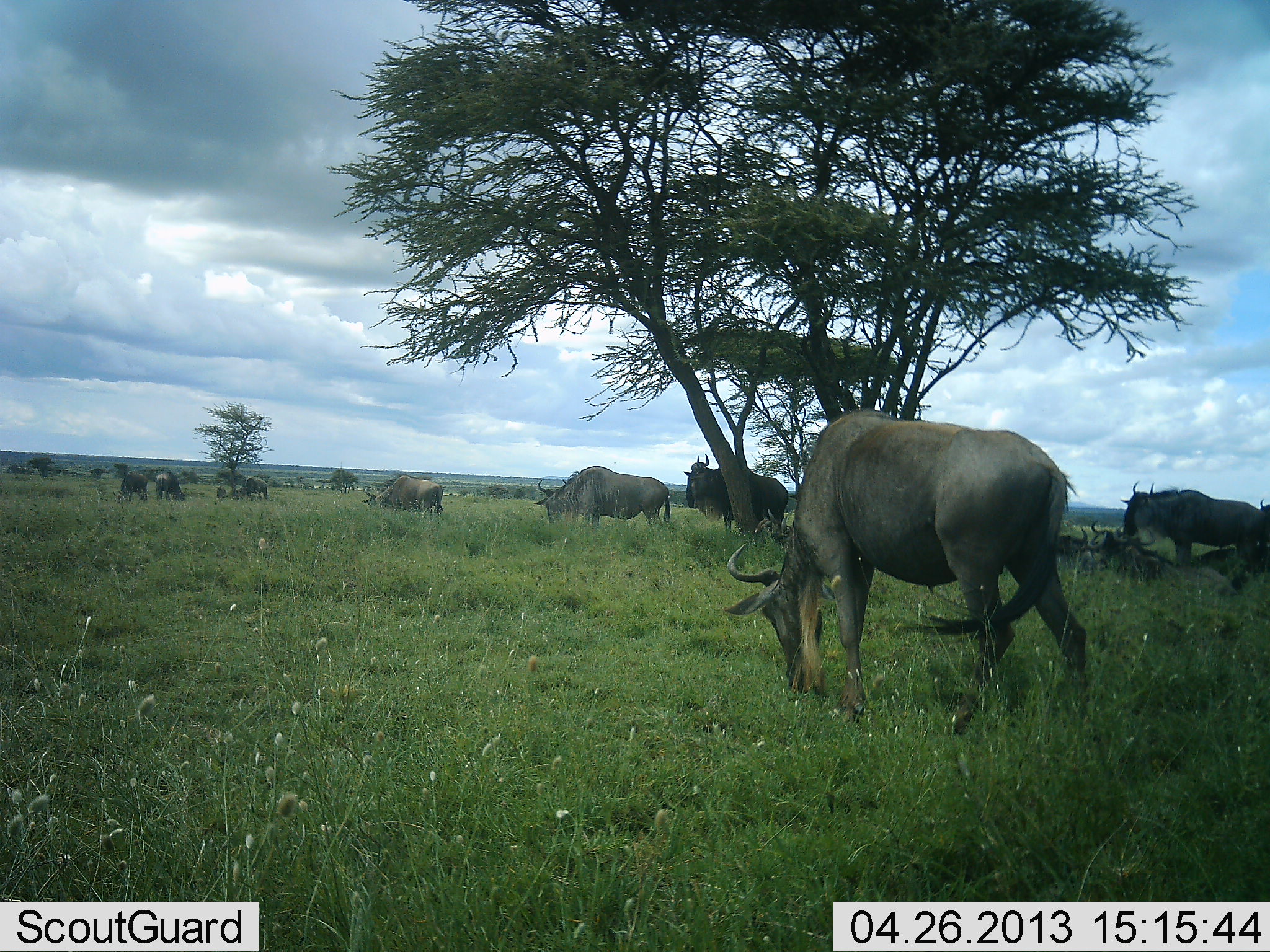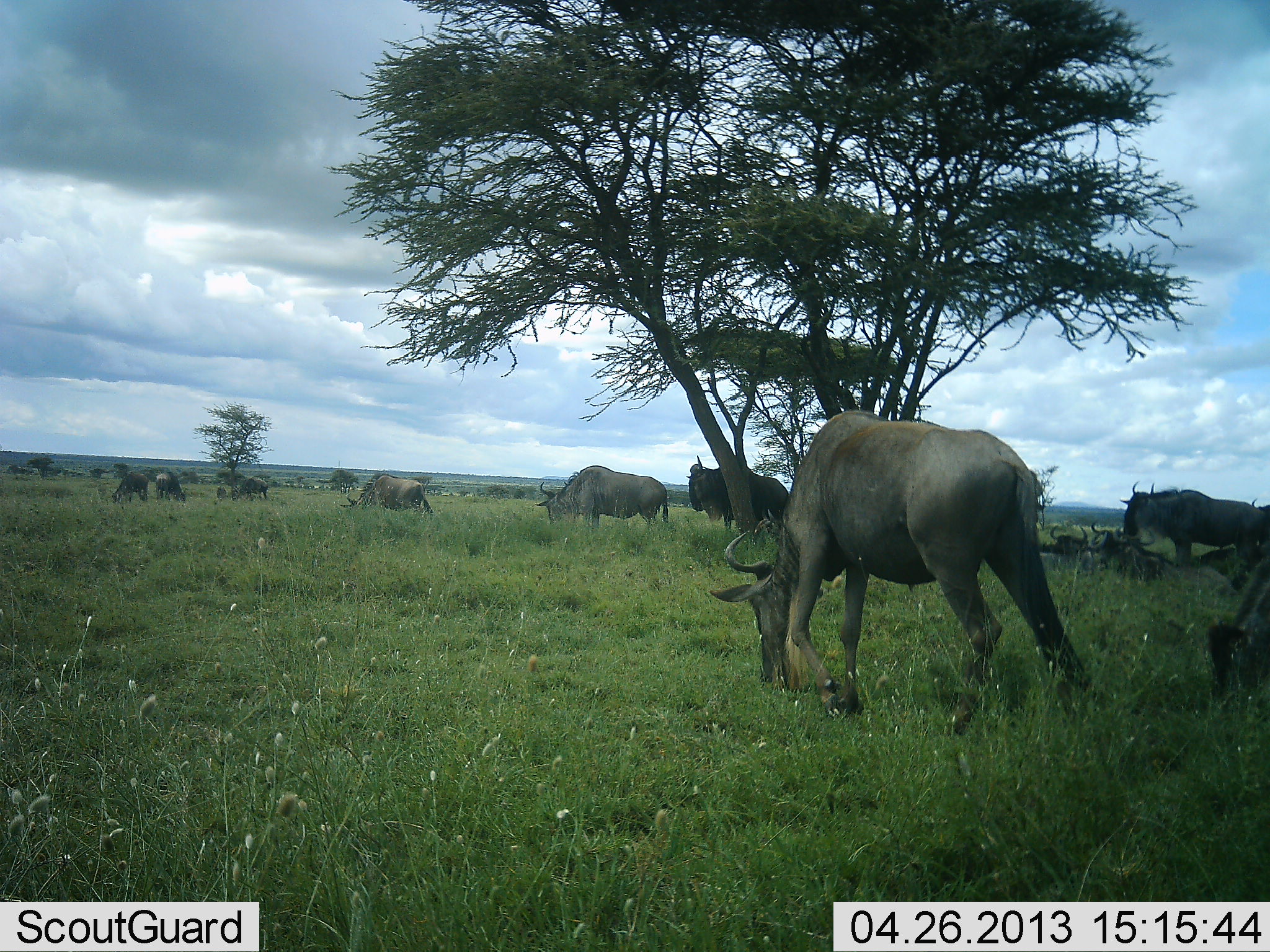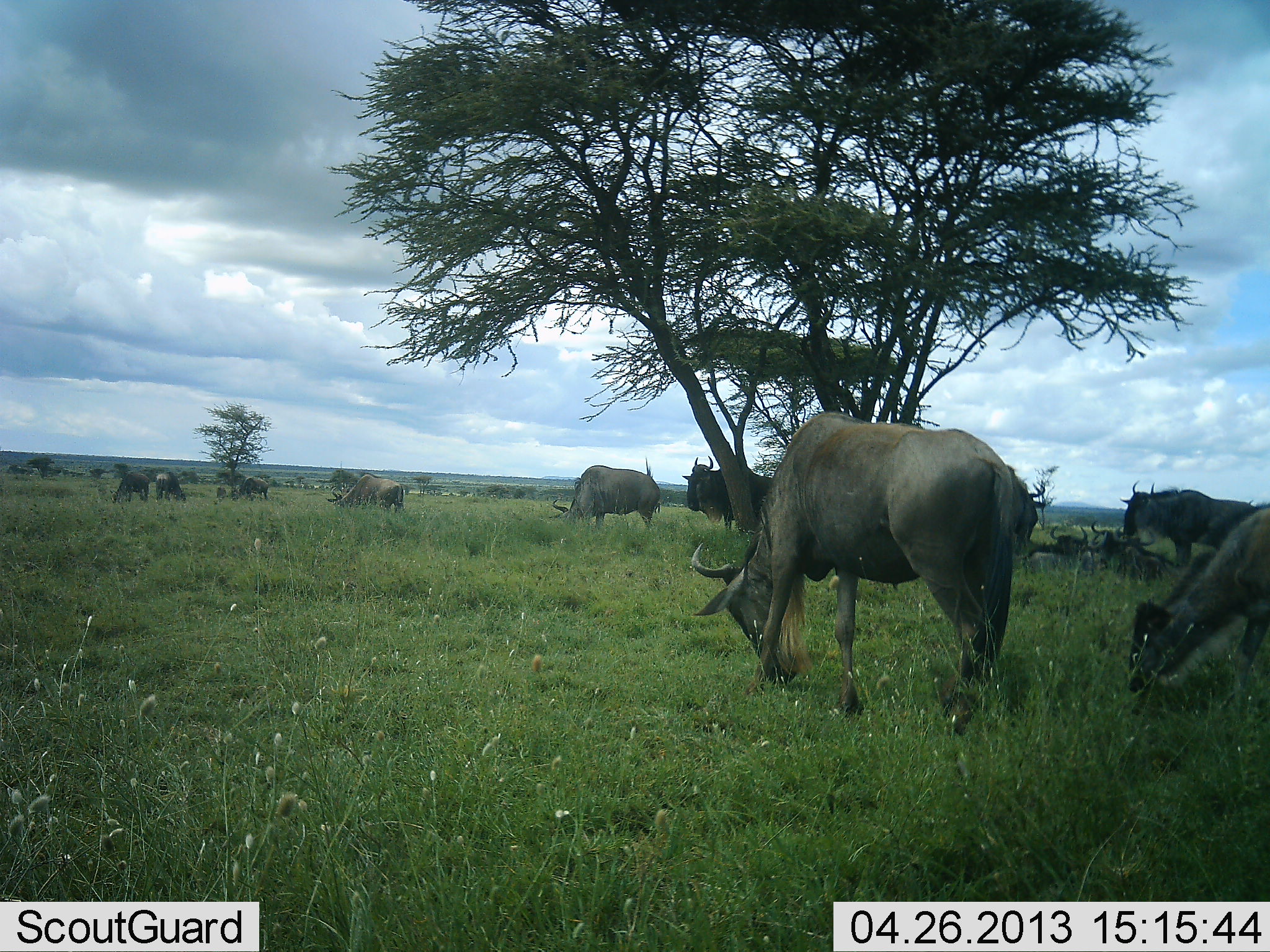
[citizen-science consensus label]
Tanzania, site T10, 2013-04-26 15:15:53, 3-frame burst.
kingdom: Animalia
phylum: Chordata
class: Mammalia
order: Artiodactyla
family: Bovidae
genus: Connochaetes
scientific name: Connochaetes taurinus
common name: blue wildebeest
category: wildebeest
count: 11-50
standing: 80%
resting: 50%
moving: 80%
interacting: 10%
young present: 0%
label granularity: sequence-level